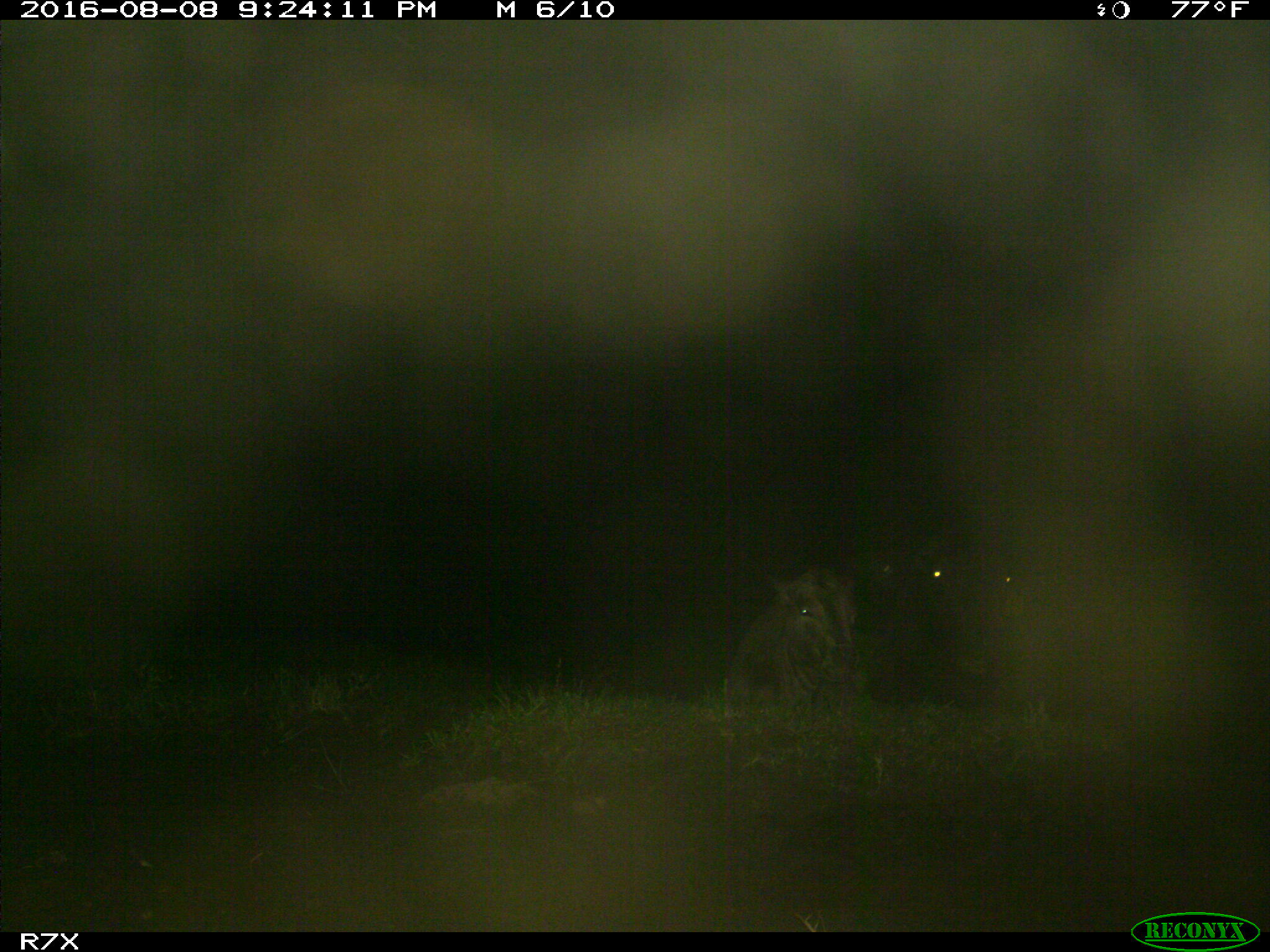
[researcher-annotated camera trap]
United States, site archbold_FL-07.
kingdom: Animalia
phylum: Chordata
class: Mammalia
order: Artiodactyla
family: Bovidae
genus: Bos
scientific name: Bos taurus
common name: domestic cow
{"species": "Bos taurus (domestic cow)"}